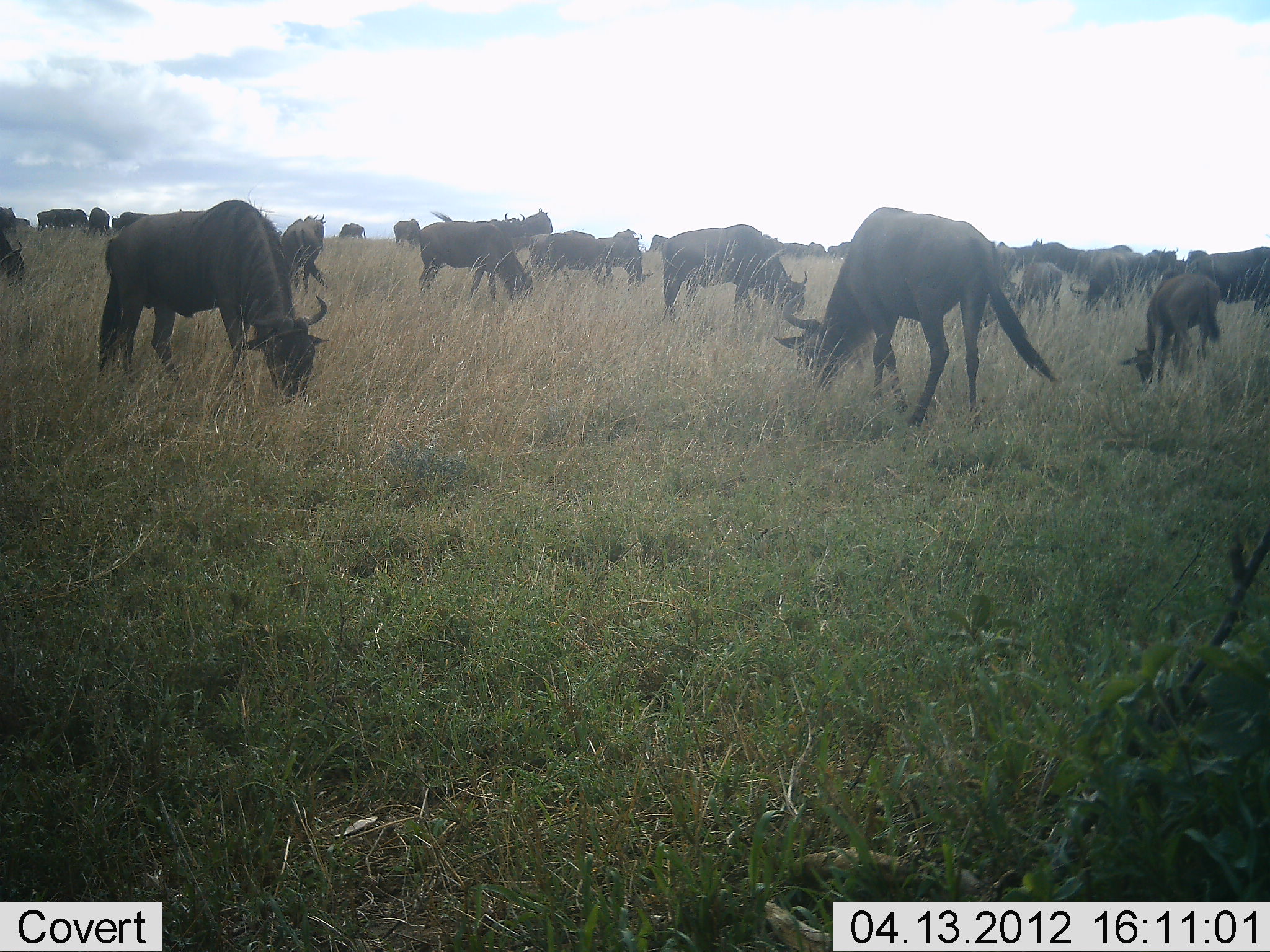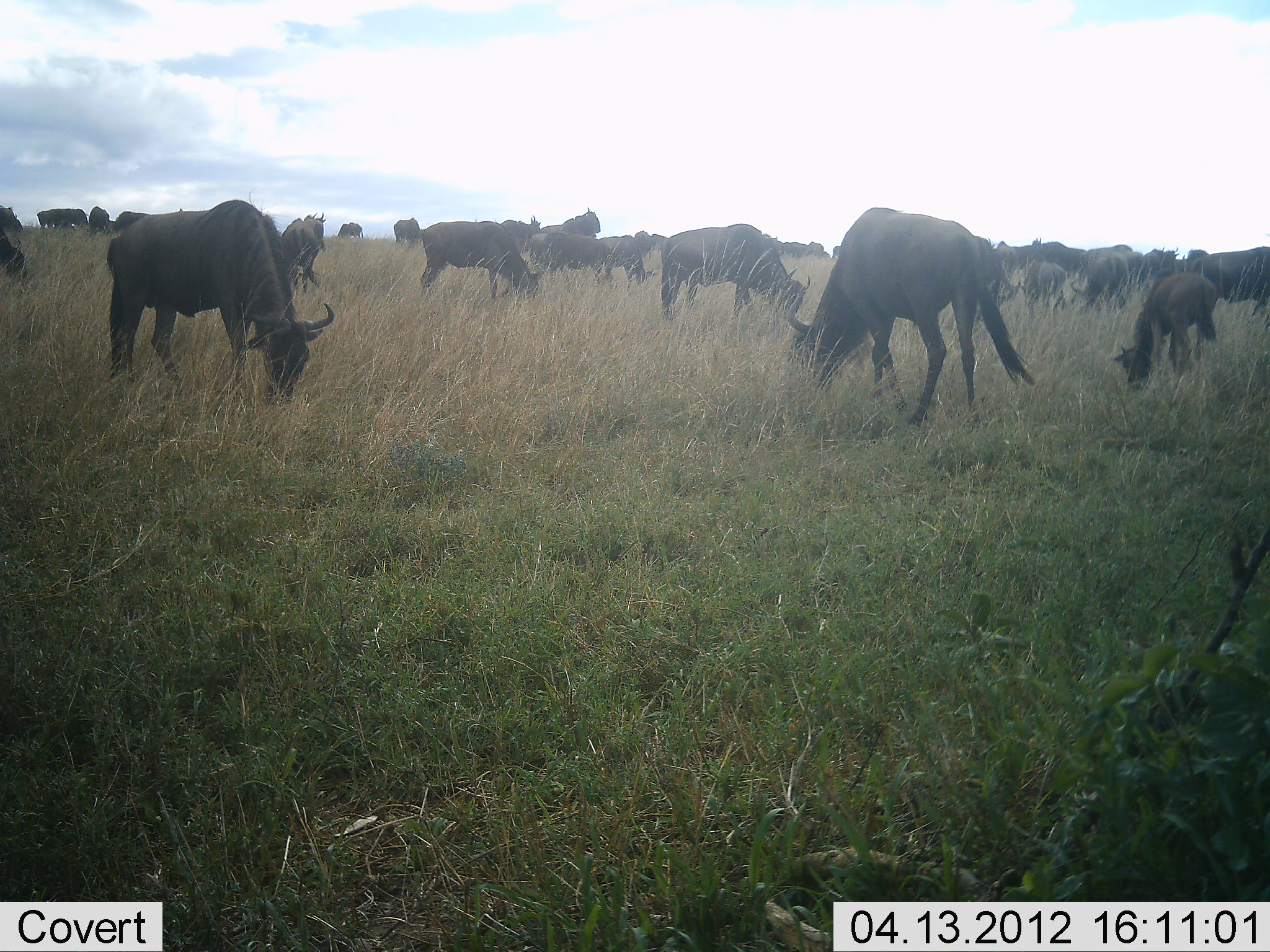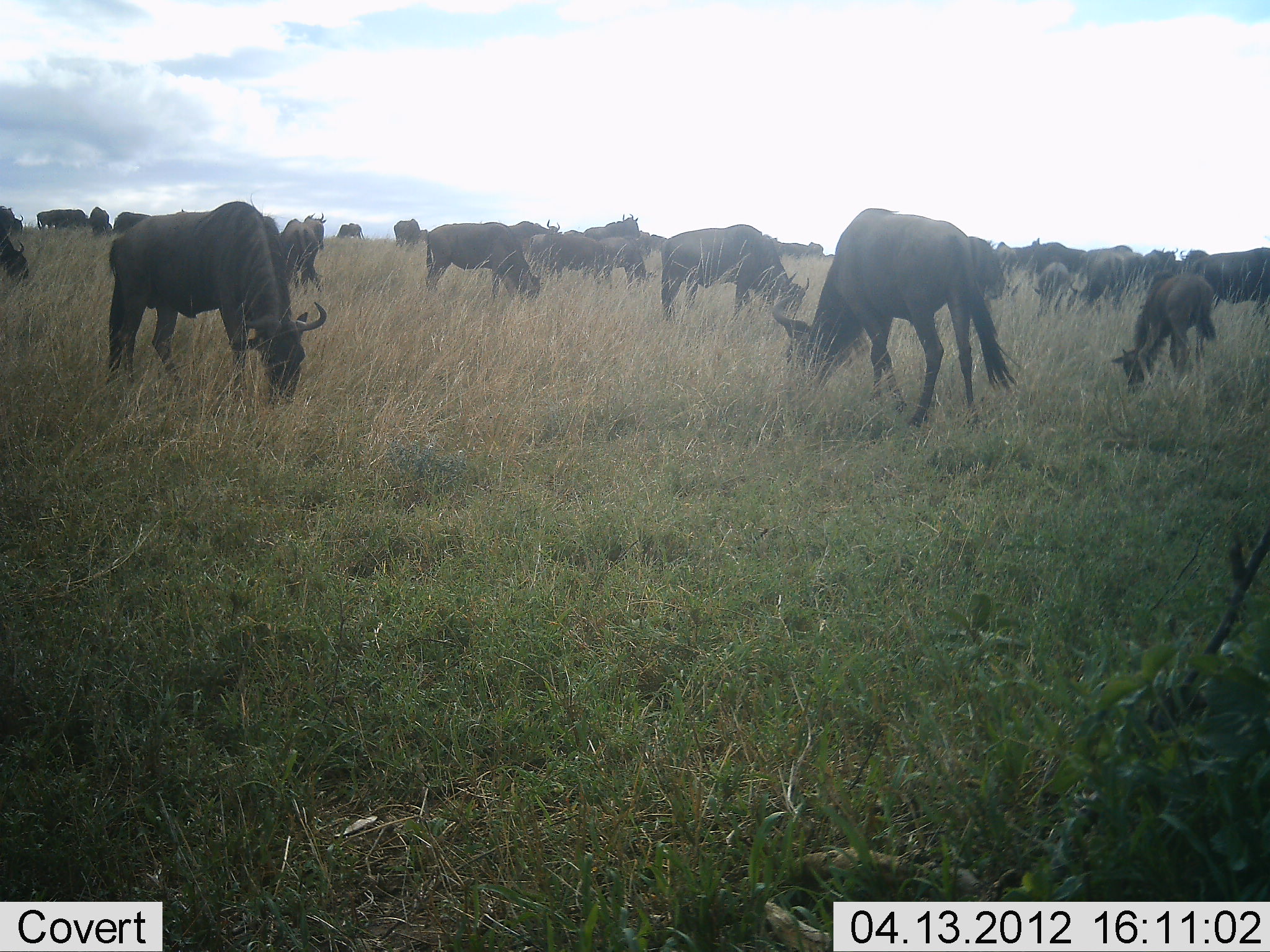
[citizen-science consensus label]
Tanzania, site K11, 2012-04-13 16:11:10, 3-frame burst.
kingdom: Animalia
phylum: Chordata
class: Mammalia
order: Artiodactyla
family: Bovidae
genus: Connochaetes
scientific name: Connochaetes taurinus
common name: blue wildebeest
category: wildebeest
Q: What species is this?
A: Wildebeest (blue wildebeest) (Connochaetes taurinus).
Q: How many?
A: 11-50.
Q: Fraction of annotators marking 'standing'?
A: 70%.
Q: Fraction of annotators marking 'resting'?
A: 5%.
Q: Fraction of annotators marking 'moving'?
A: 25%.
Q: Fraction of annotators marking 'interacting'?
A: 10%.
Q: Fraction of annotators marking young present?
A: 45%.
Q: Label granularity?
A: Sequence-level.